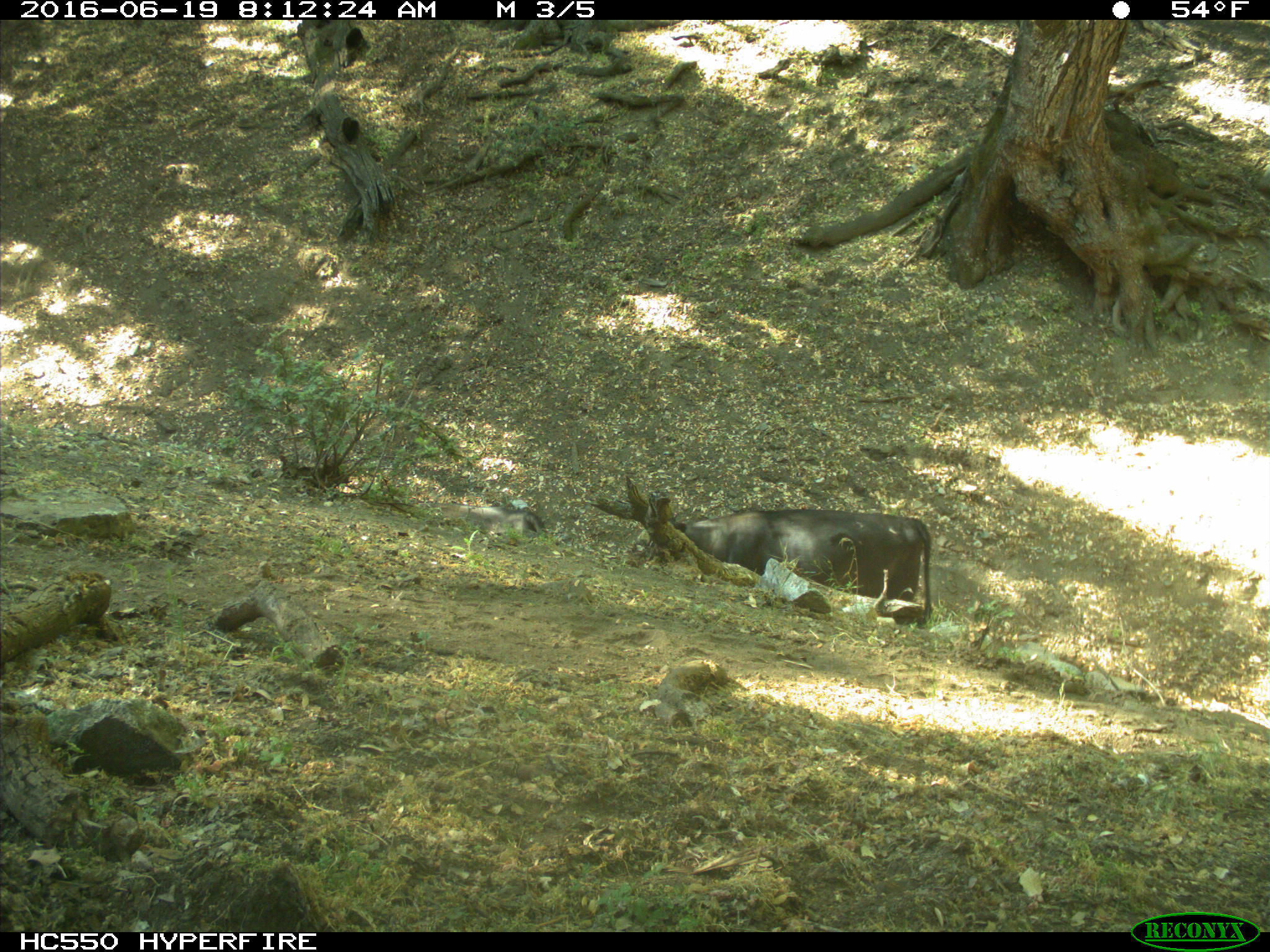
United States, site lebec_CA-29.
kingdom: Animalia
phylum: Chordata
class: Mammalia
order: Artiodactyla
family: Bovidae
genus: Bos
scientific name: Bos taurus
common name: domestic cow